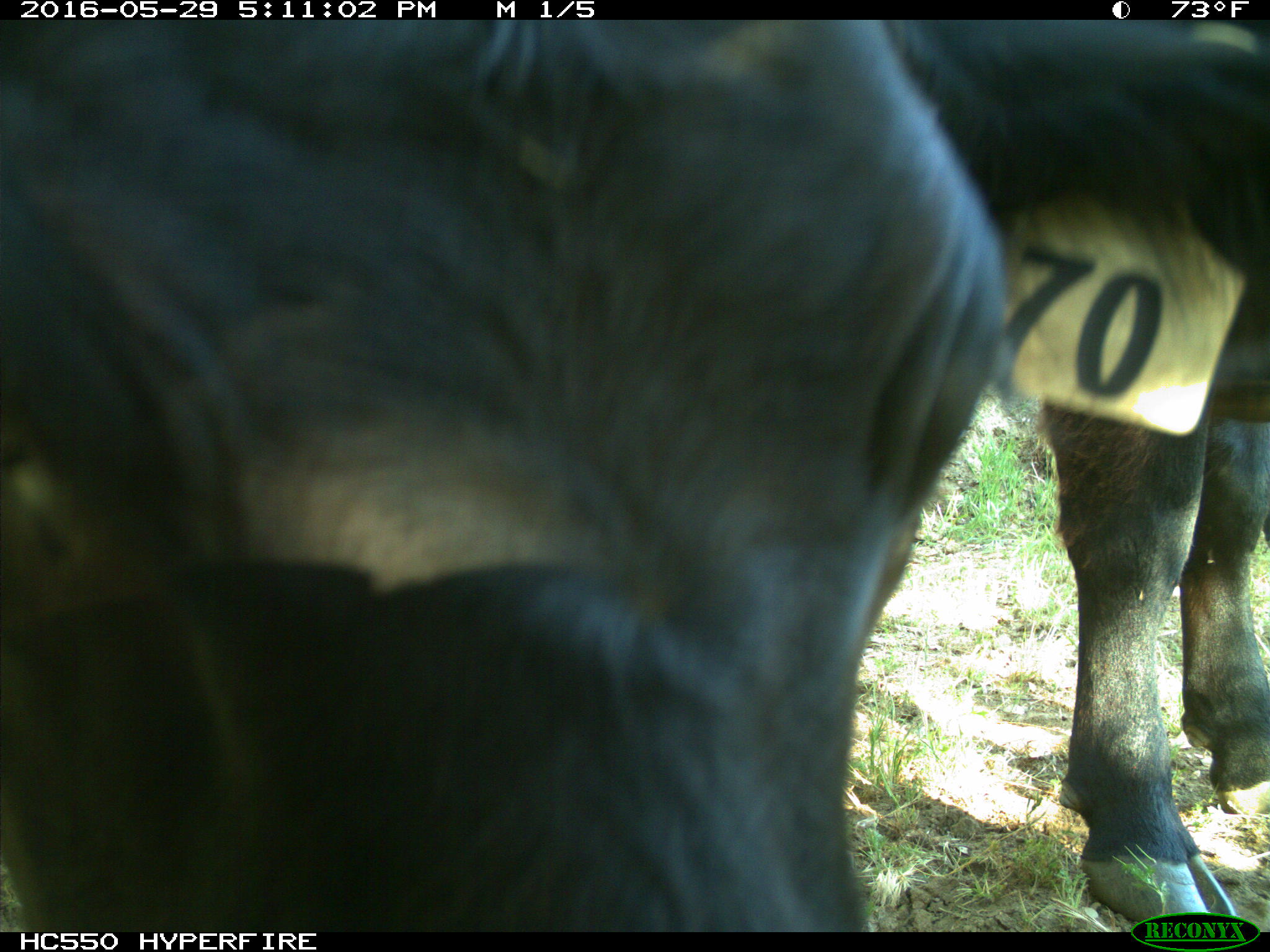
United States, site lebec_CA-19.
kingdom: Animalia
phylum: Chordata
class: Mammalia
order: Artiodactyla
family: Bovidae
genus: Bos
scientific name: Bos taurus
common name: domestic cow